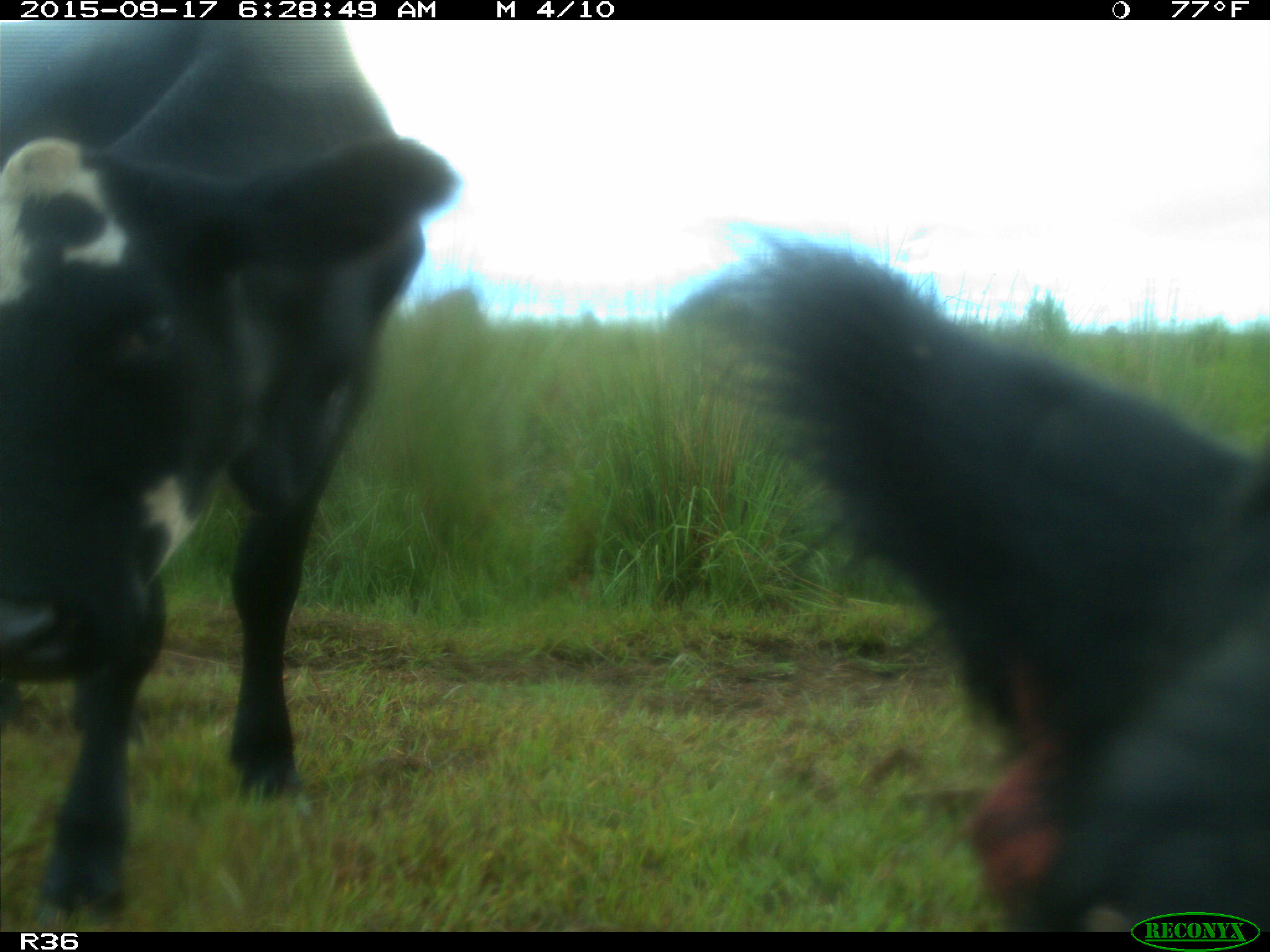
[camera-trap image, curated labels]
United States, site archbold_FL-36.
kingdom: Animalia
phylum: Chordata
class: Mammalia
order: Artiodactyla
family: Bovidae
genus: Bos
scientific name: Bos taurus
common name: domestic cow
Bos taurus (domestic cow).